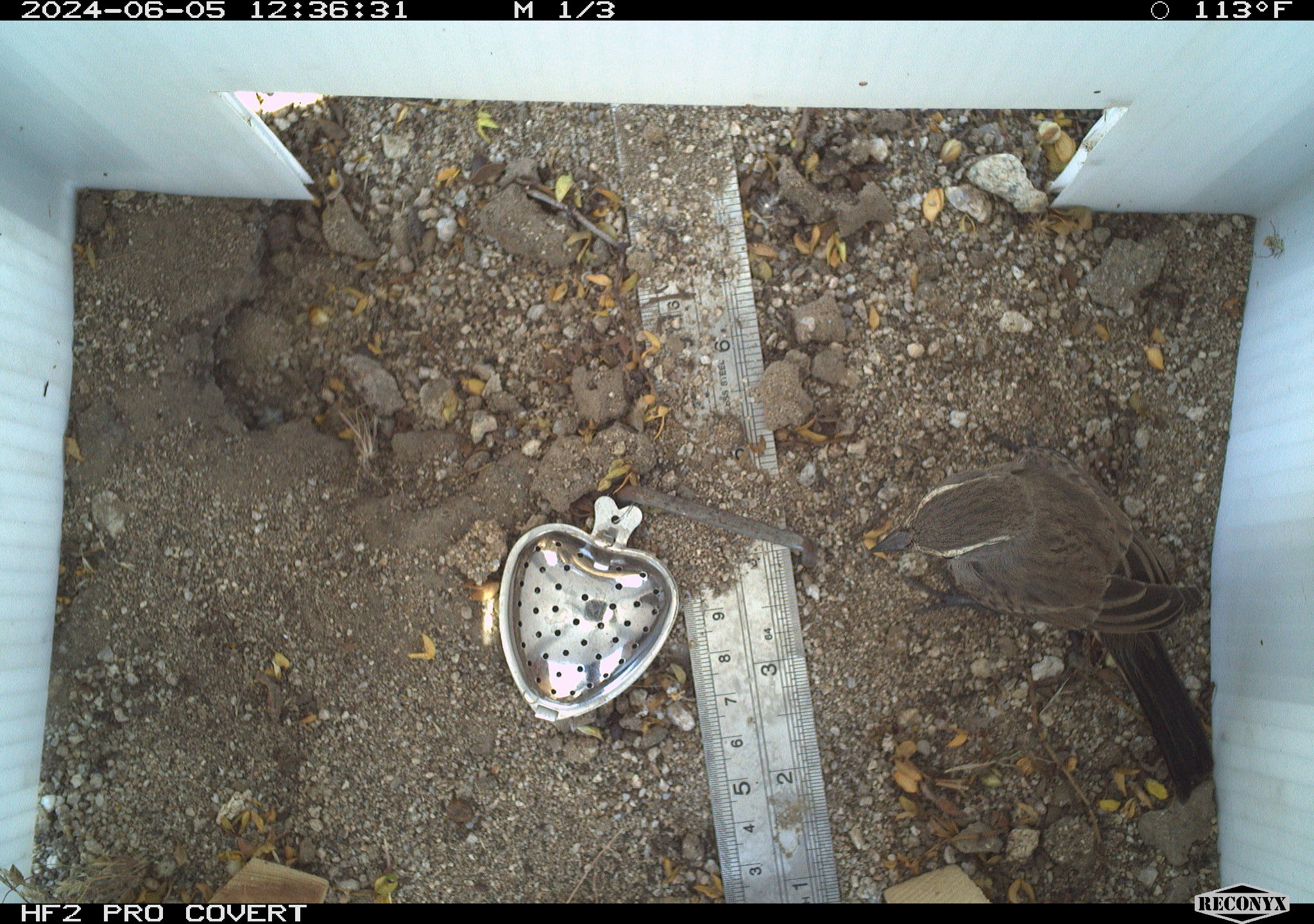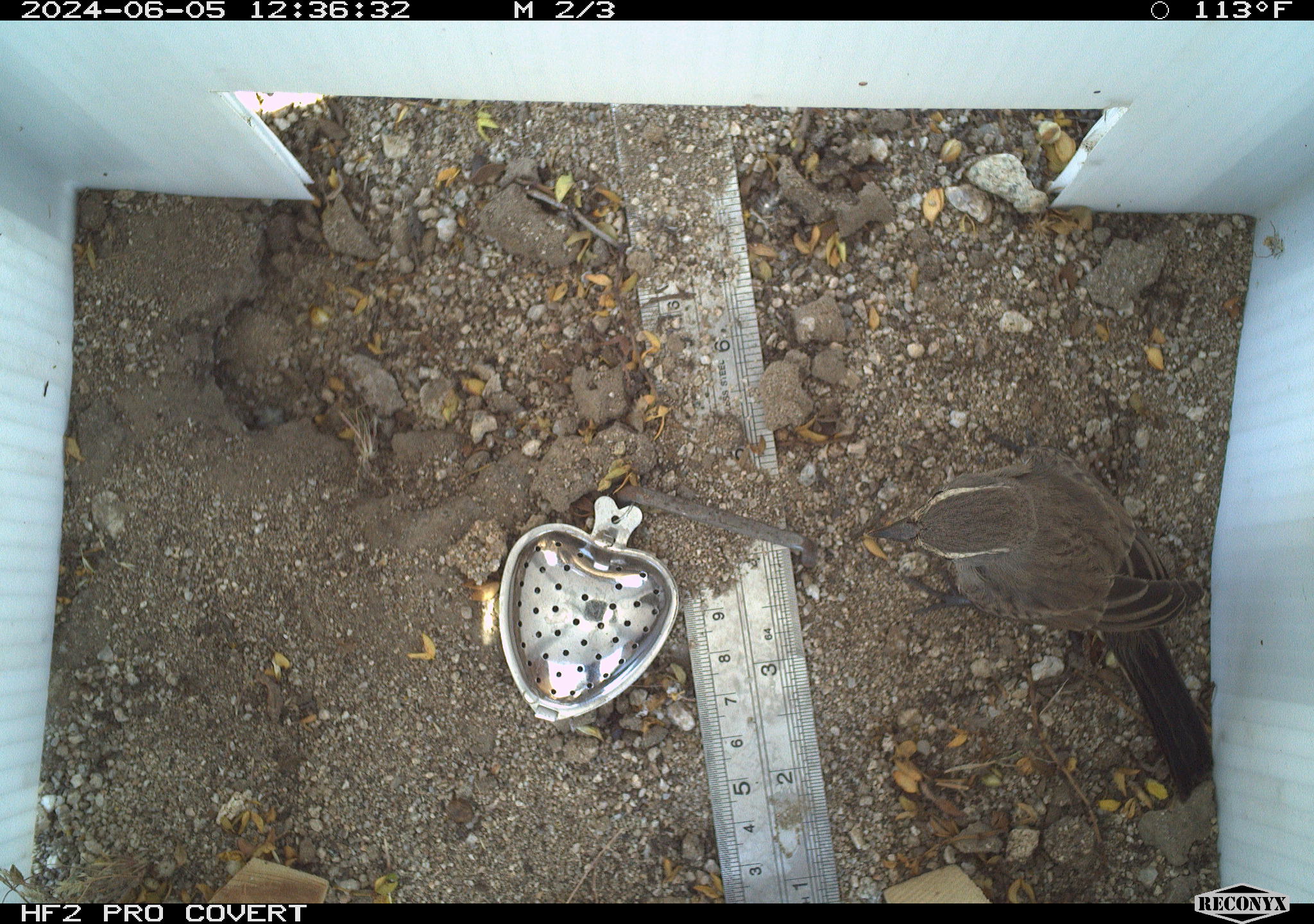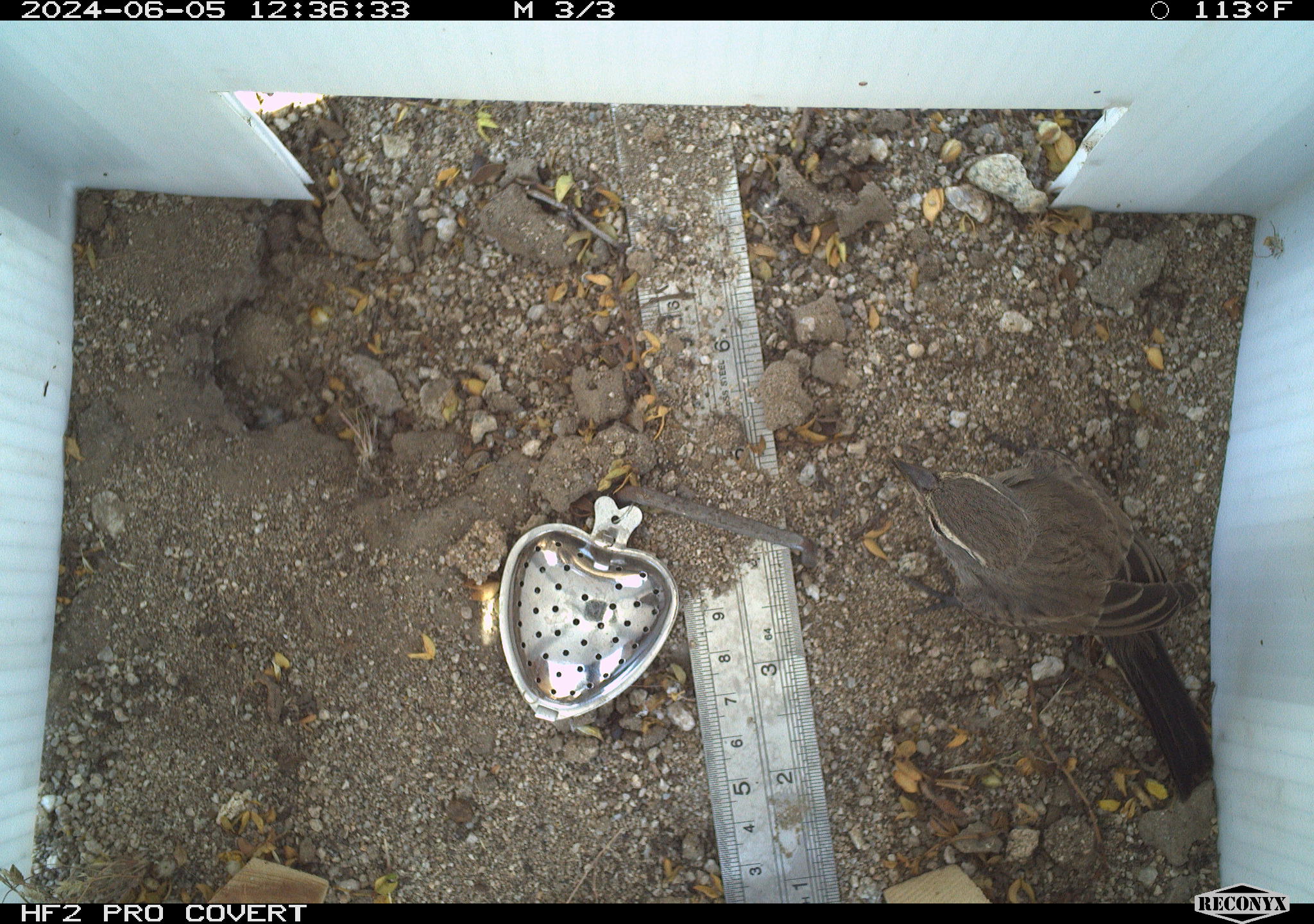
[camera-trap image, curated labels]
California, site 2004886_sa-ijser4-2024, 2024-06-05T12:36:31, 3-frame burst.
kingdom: Animalia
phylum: Chordata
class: Aves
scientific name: Aves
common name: bird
Bird (Aves).